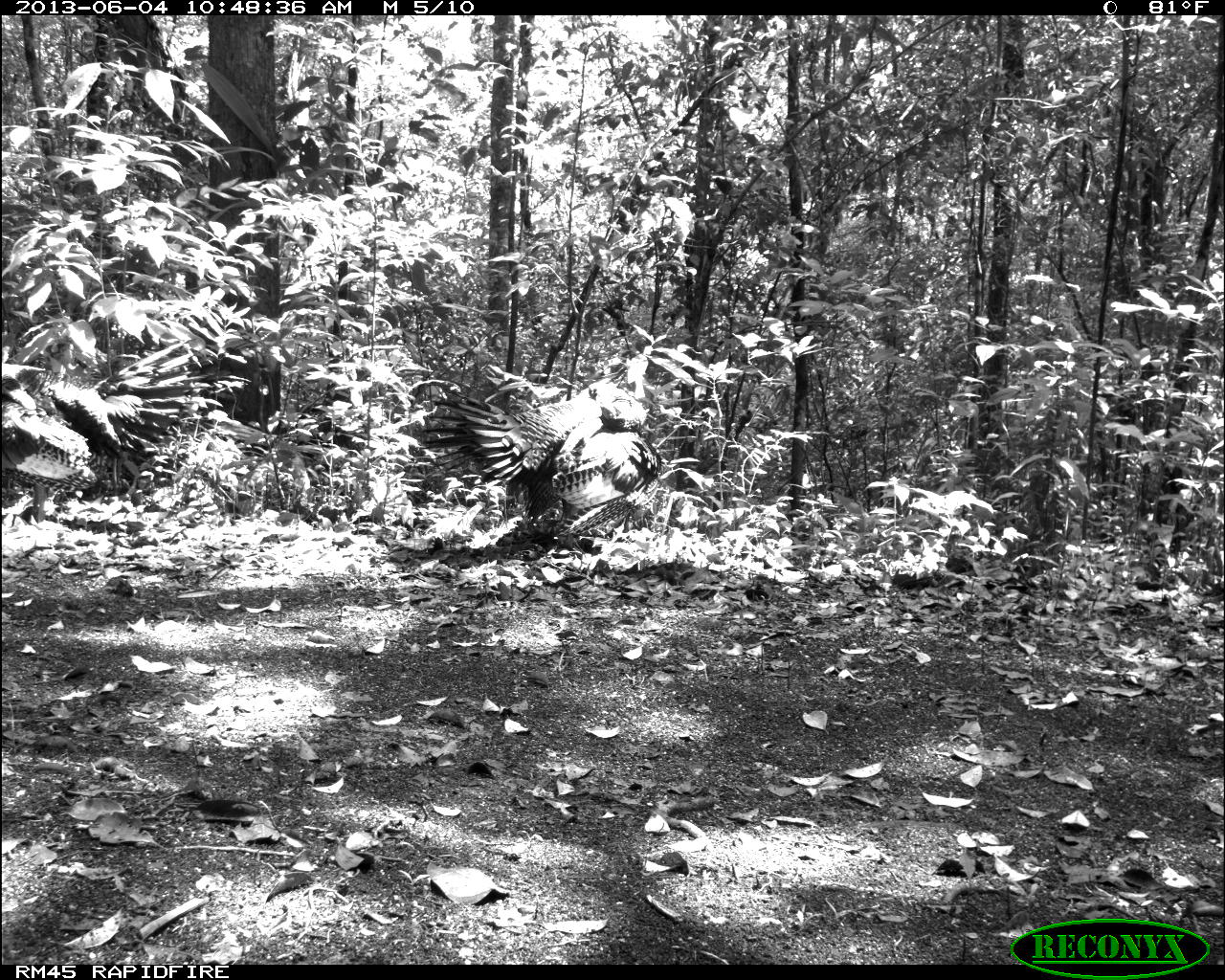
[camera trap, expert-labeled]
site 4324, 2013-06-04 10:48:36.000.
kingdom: Animalia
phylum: Chordata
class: Aves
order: Galliformes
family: Phasianidae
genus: Meleagris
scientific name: Meleagris ocellata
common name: ocellated turkey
Meleagris ocellata (ocellated turkey), count 2.